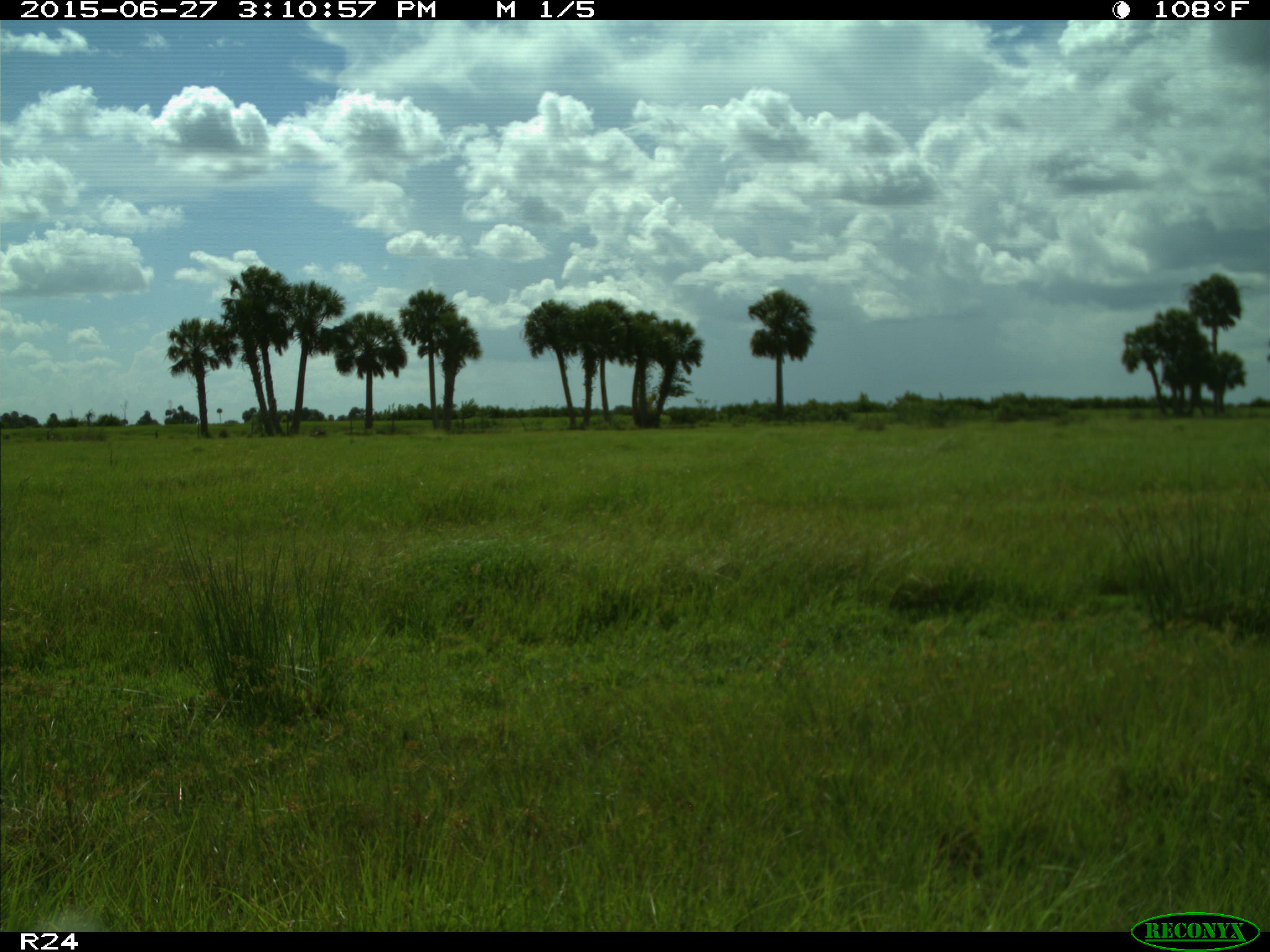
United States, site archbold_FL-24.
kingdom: Animalia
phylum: Chordata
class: Mammalia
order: Carnivora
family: Canidae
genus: Canis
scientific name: Canis latrans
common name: coyote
Canis latrans (coyote).